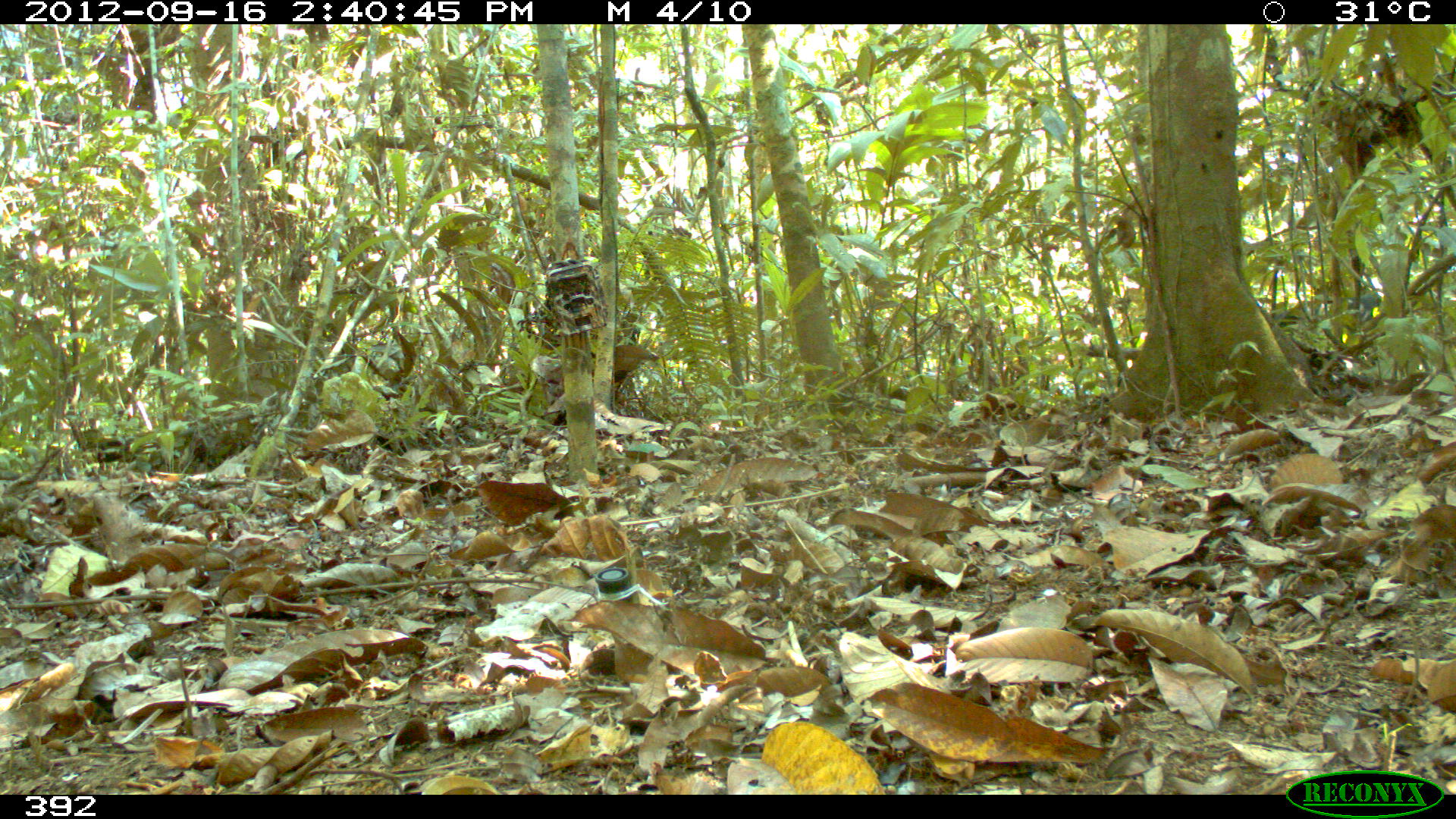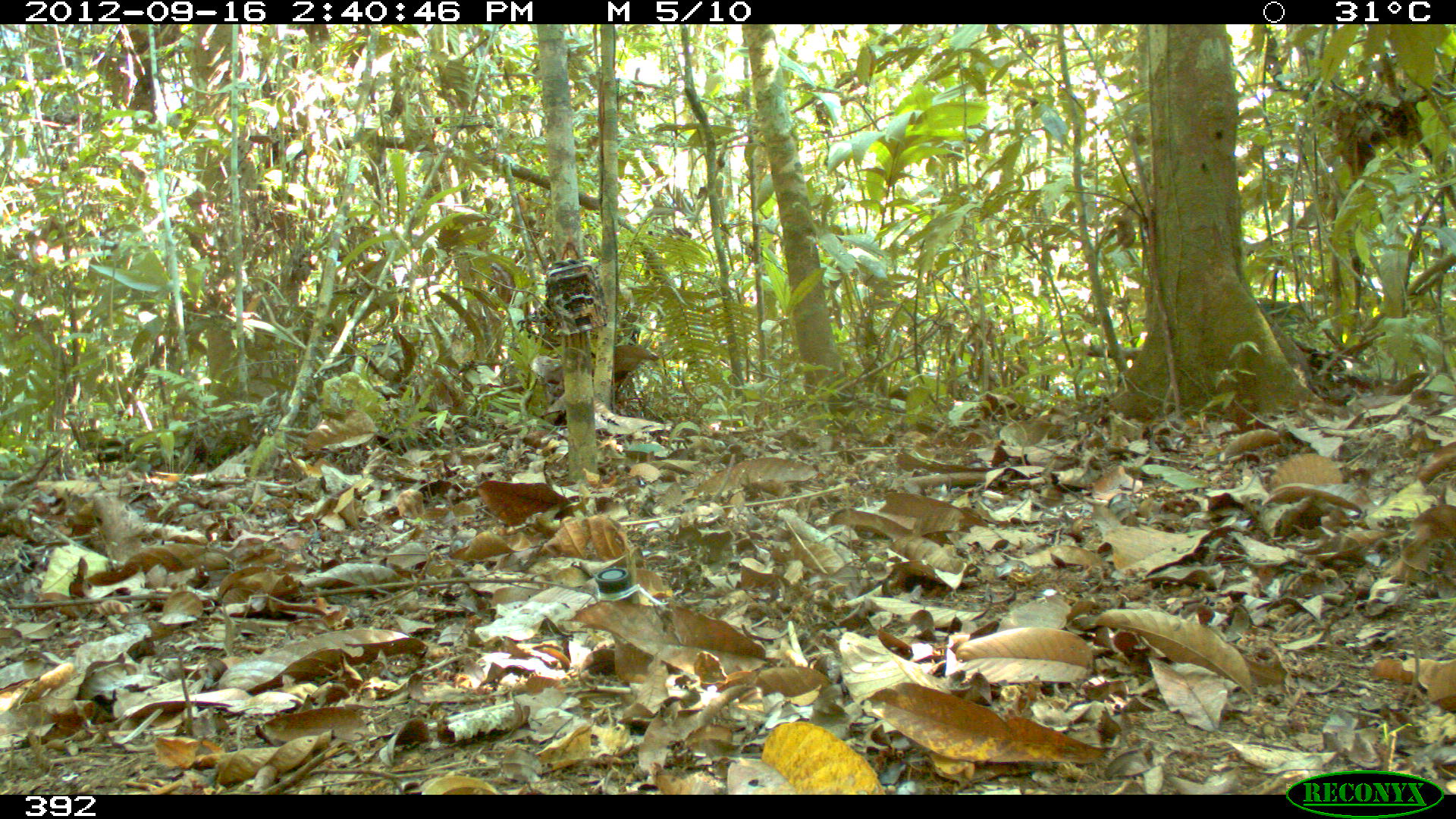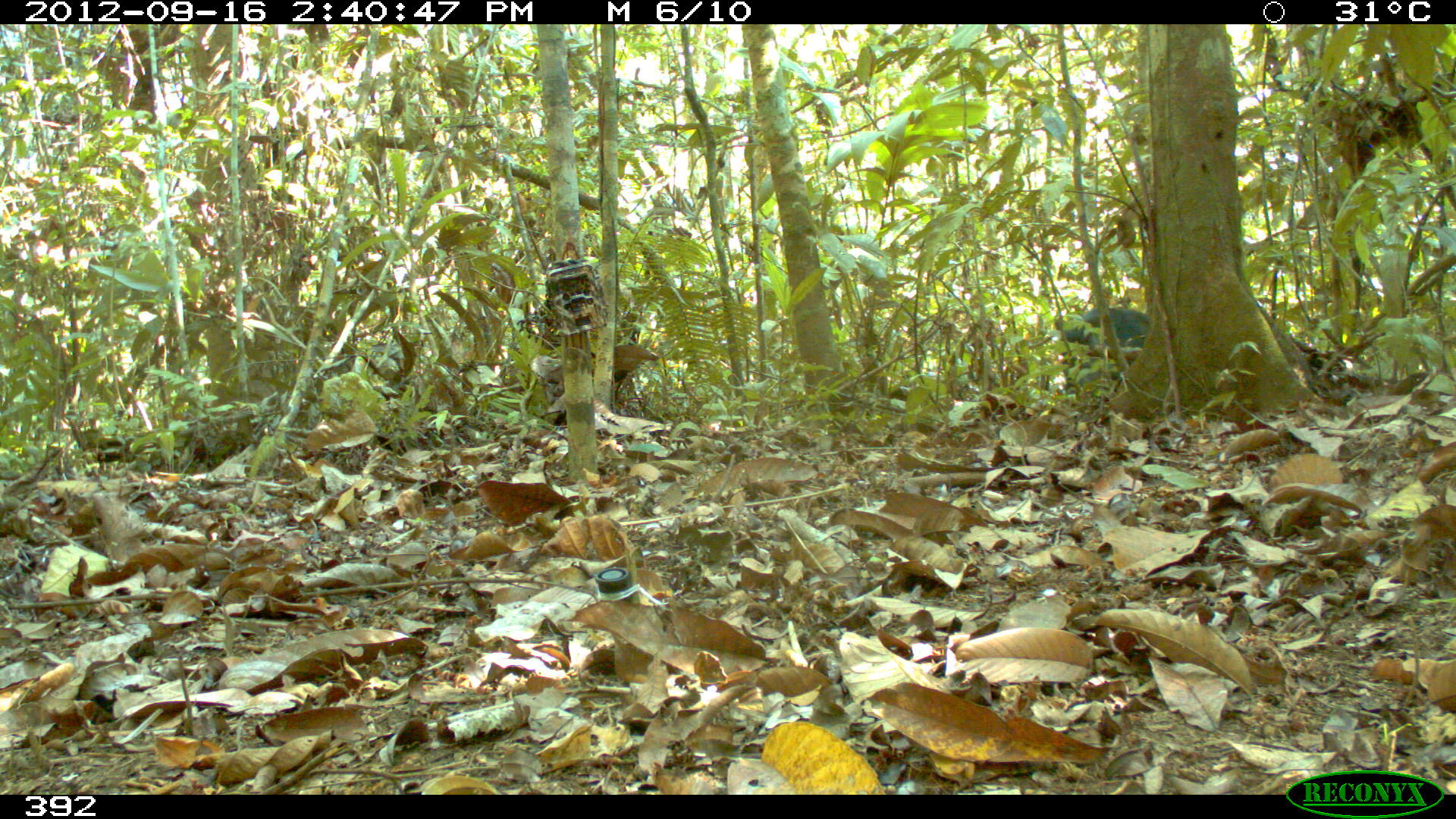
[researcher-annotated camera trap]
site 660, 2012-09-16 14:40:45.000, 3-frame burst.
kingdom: Animalia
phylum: Chordata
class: Mammalia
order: Artiodactyla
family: Tayassuidae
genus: Tayassu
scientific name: Tayassu pecari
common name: white-lipped peccary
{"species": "Tayassu pecari (white-lipped peccary)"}